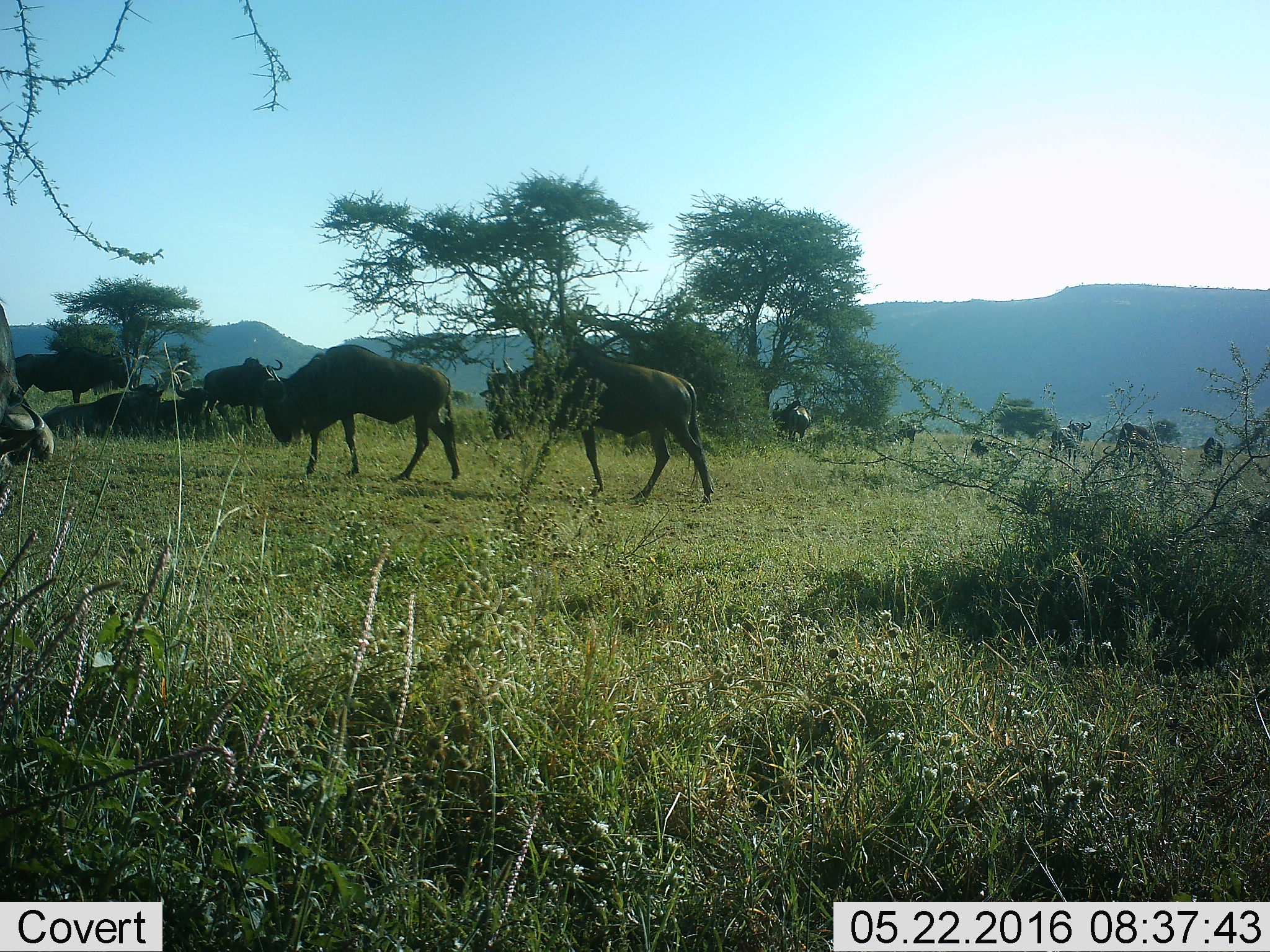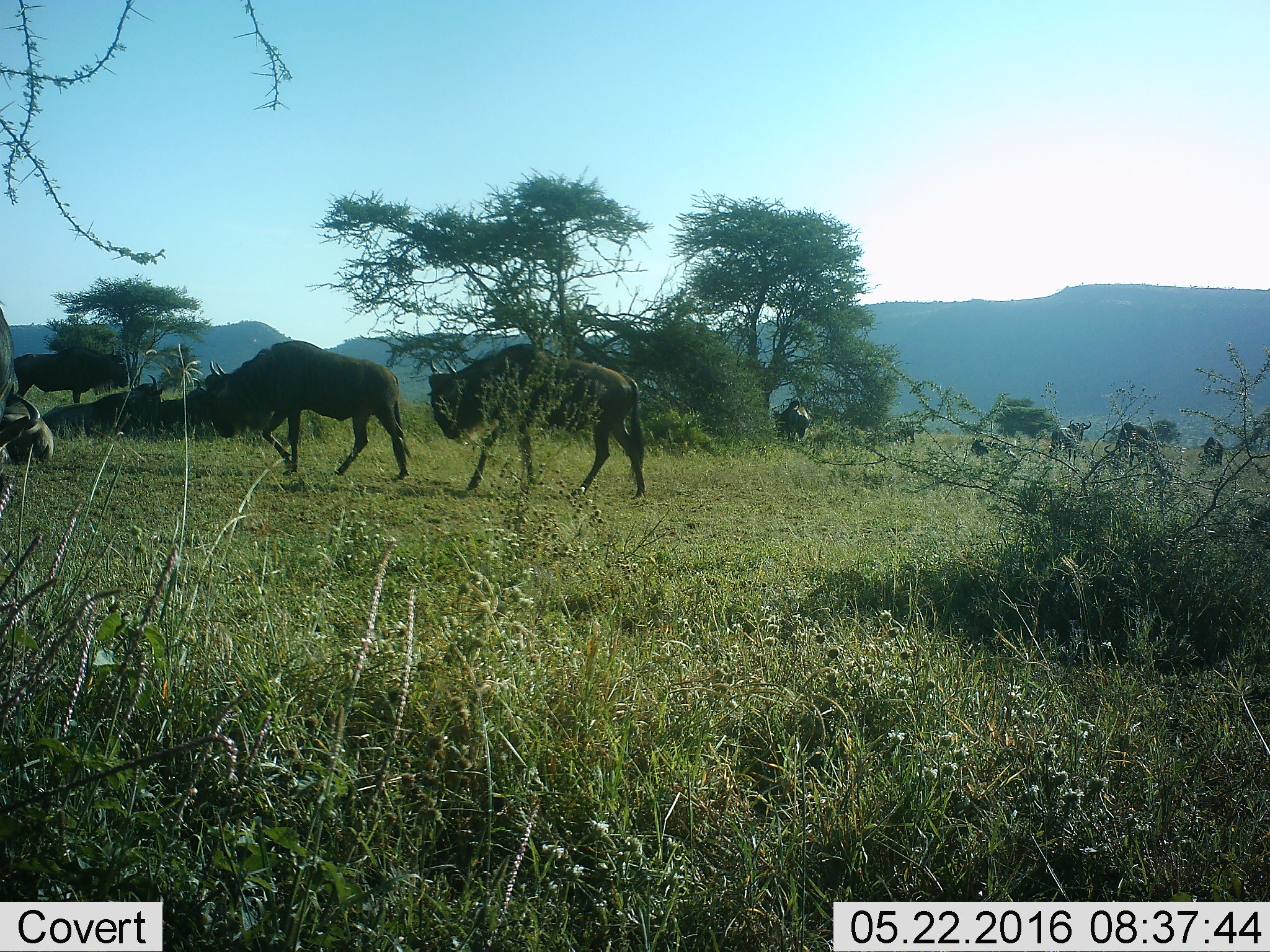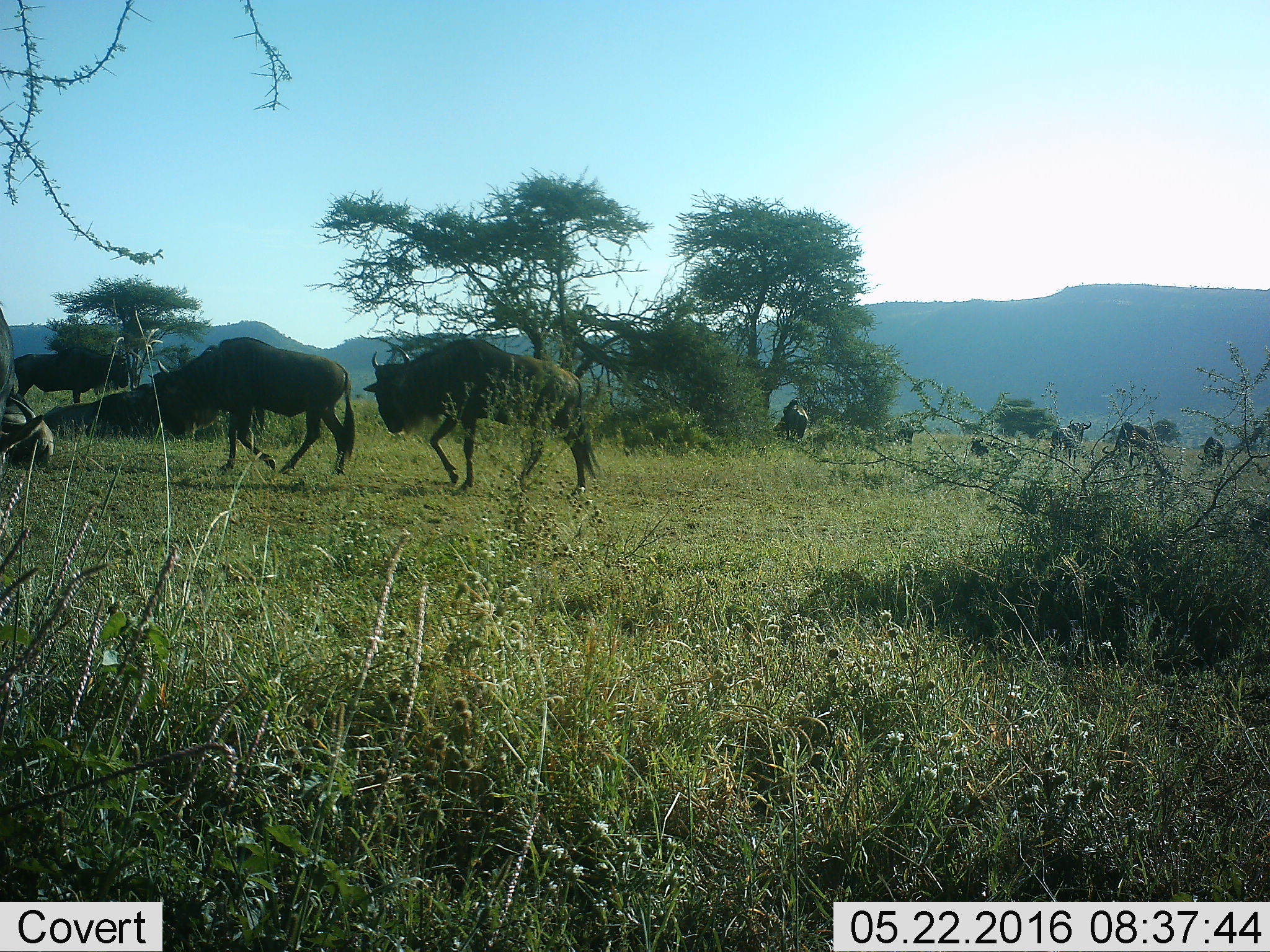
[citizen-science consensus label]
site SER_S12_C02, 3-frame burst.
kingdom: Animalia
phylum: Chordata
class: Mammalia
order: Artiodactyla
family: Bovidae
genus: Connochaetes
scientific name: Connochaetes taurinus taurinus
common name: blue wildebeest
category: wildebeestblue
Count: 11-50.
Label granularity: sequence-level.